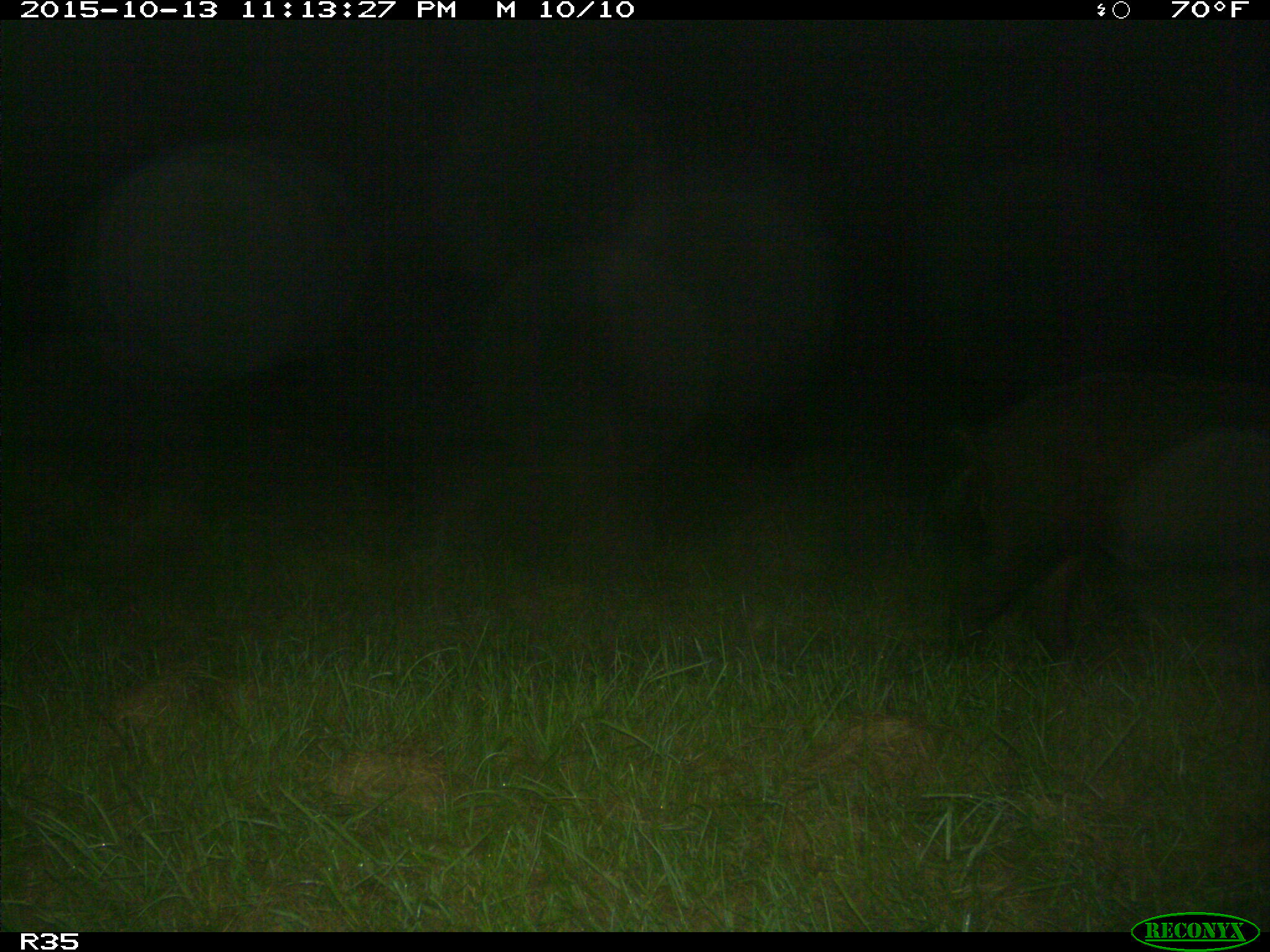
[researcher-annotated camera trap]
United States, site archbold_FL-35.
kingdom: Animalia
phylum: Chordata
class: Mammalia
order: Artiodactyla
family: Suidae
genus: Sus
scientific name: Sus scrofa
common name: wild boar